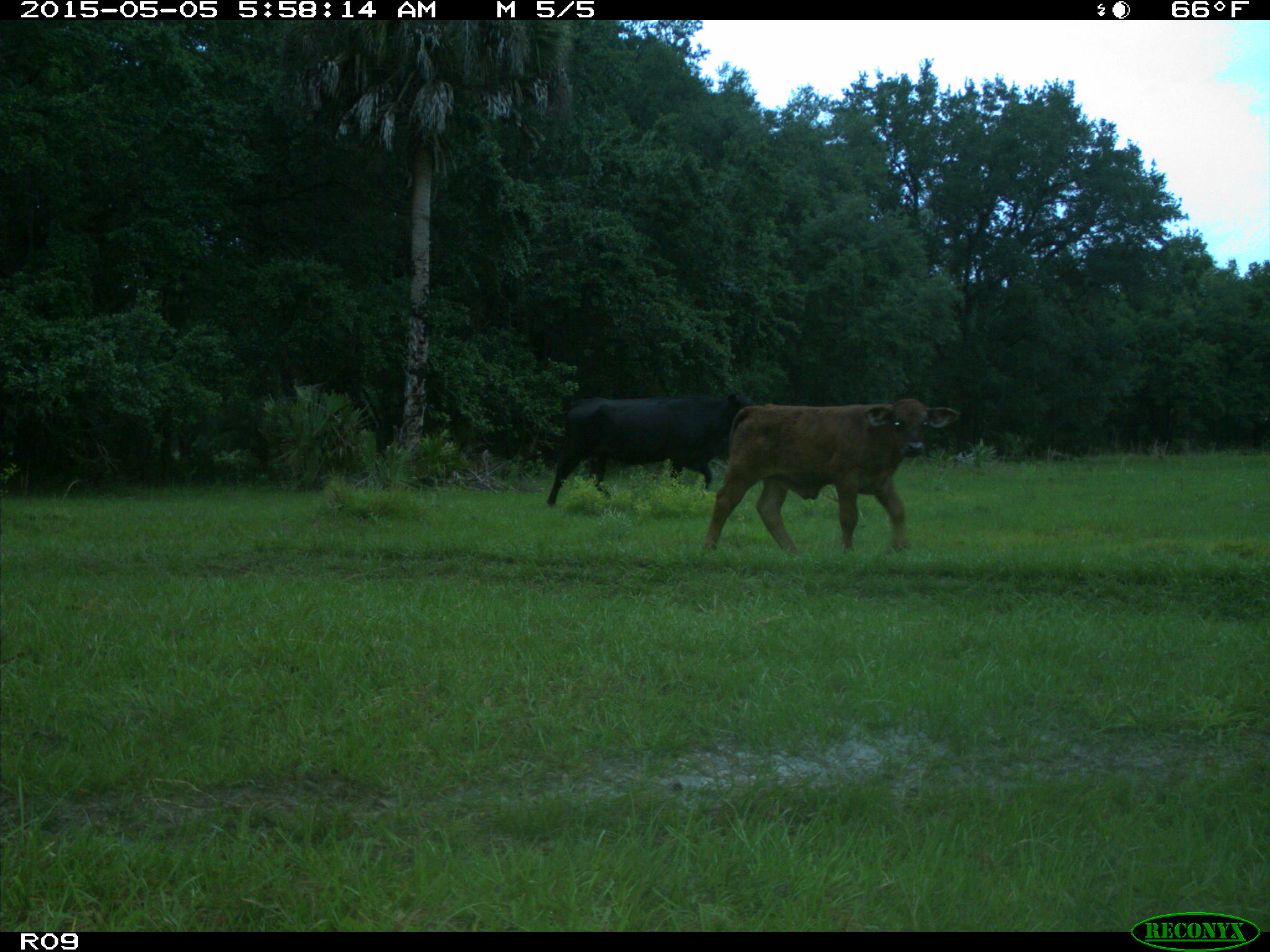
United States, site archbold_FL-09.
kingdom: Animalia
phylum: Chordata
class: Mammalia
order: Artiodactyla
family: Bovidae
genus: Bos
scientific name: Bos taurus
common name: domestic cow